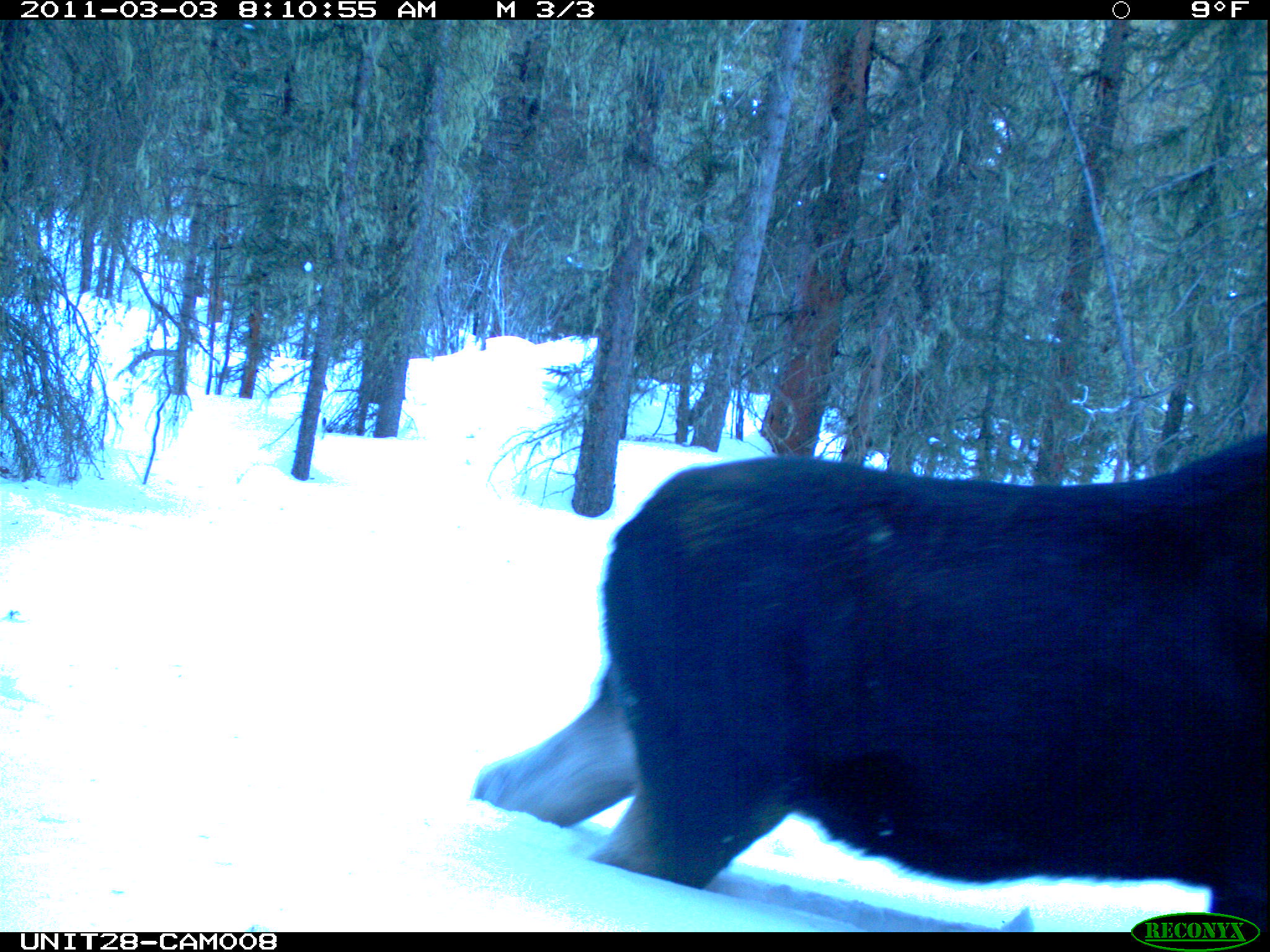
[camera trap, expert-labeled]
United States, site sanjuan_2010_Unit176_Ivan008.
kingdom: Animalia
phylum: Chordata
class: Mammalia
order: Artiodactyla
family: Cervidae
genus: Alces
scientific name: Alces alces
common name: moose